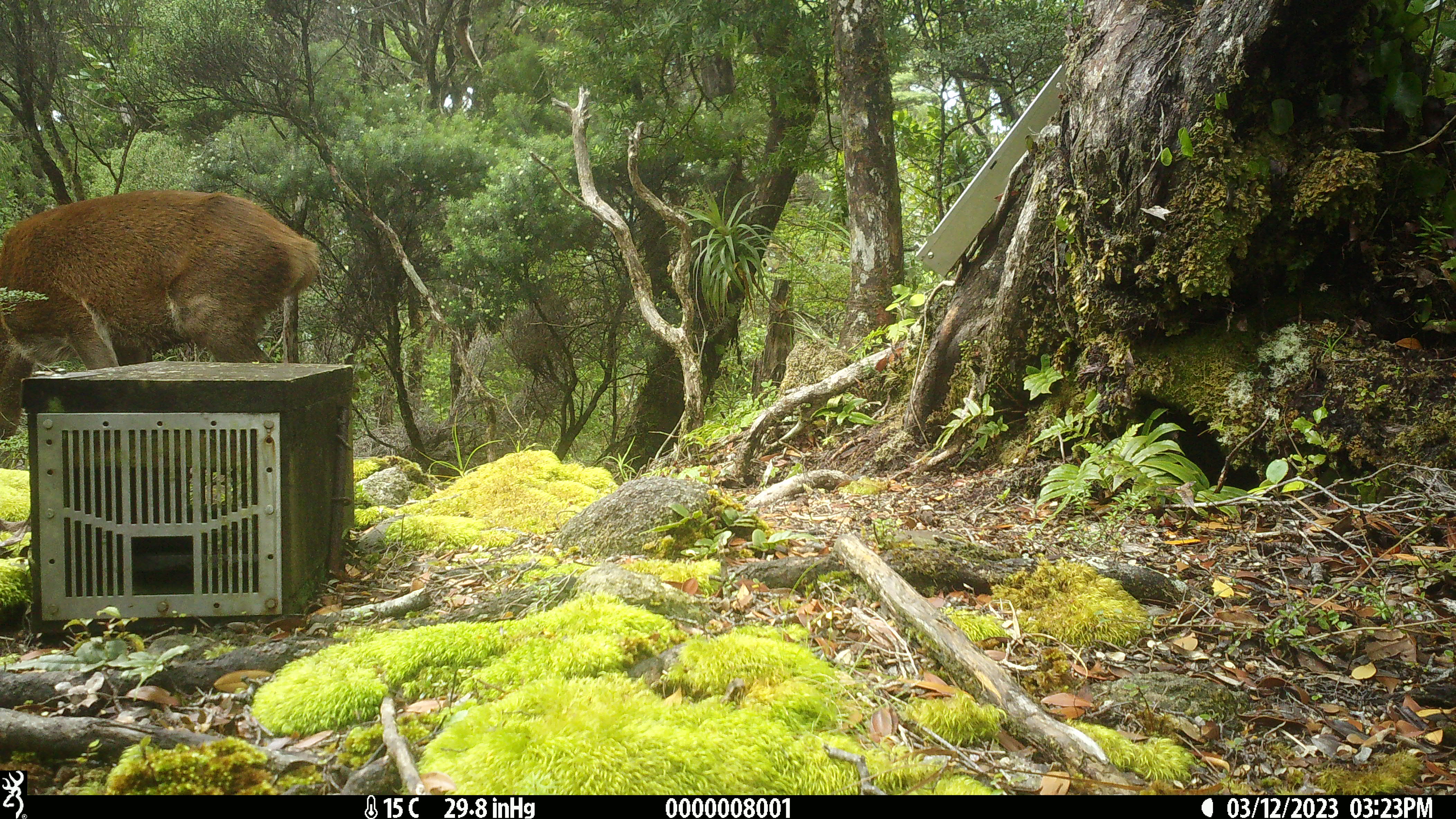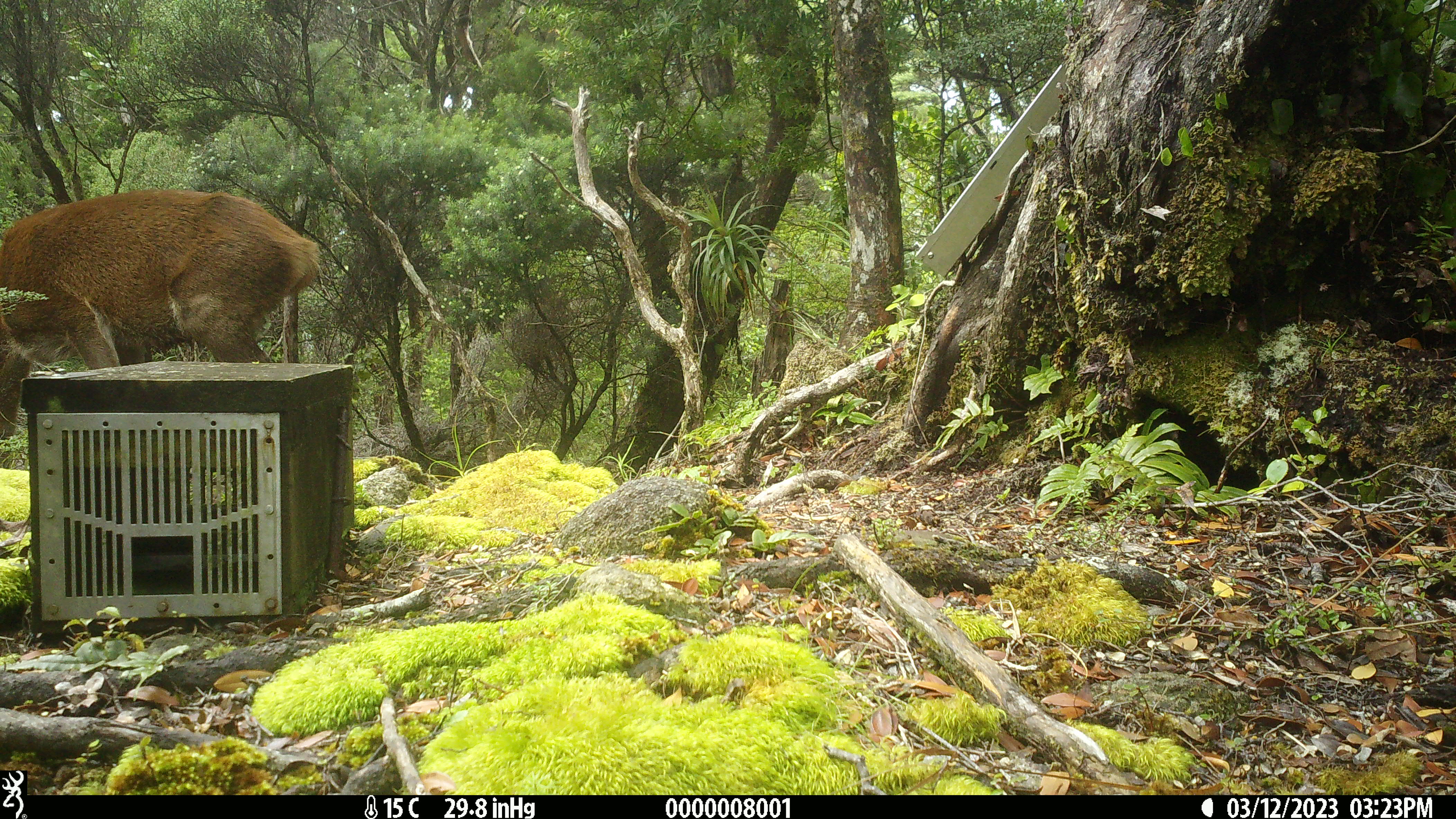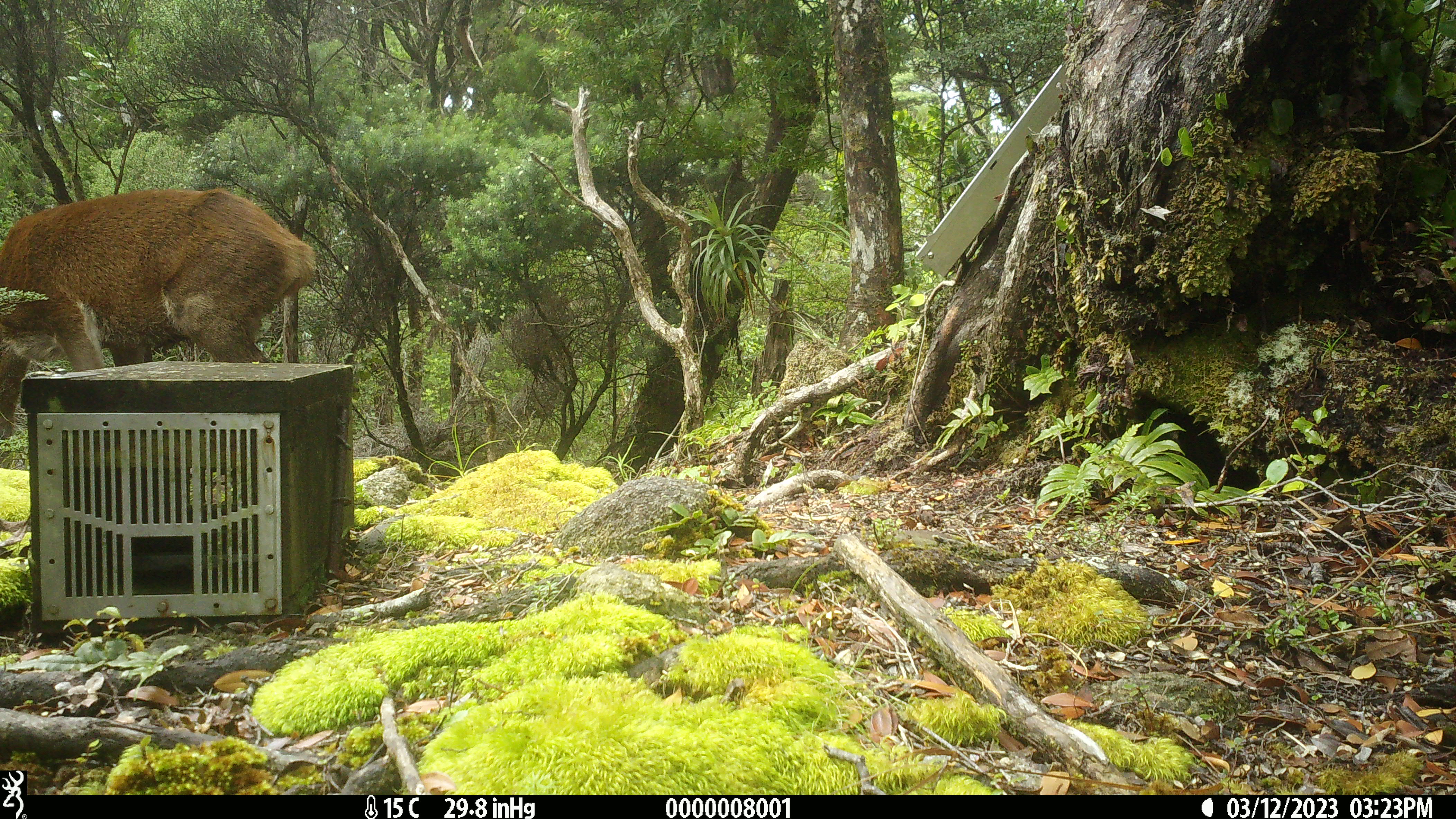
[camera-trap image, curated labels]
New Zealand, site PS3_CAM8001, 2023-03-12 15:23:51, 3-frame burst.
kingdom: Animalia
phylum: Chordata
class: Mammalia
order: Artiodactyla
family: Cervidae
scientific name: Cervidae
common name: deer